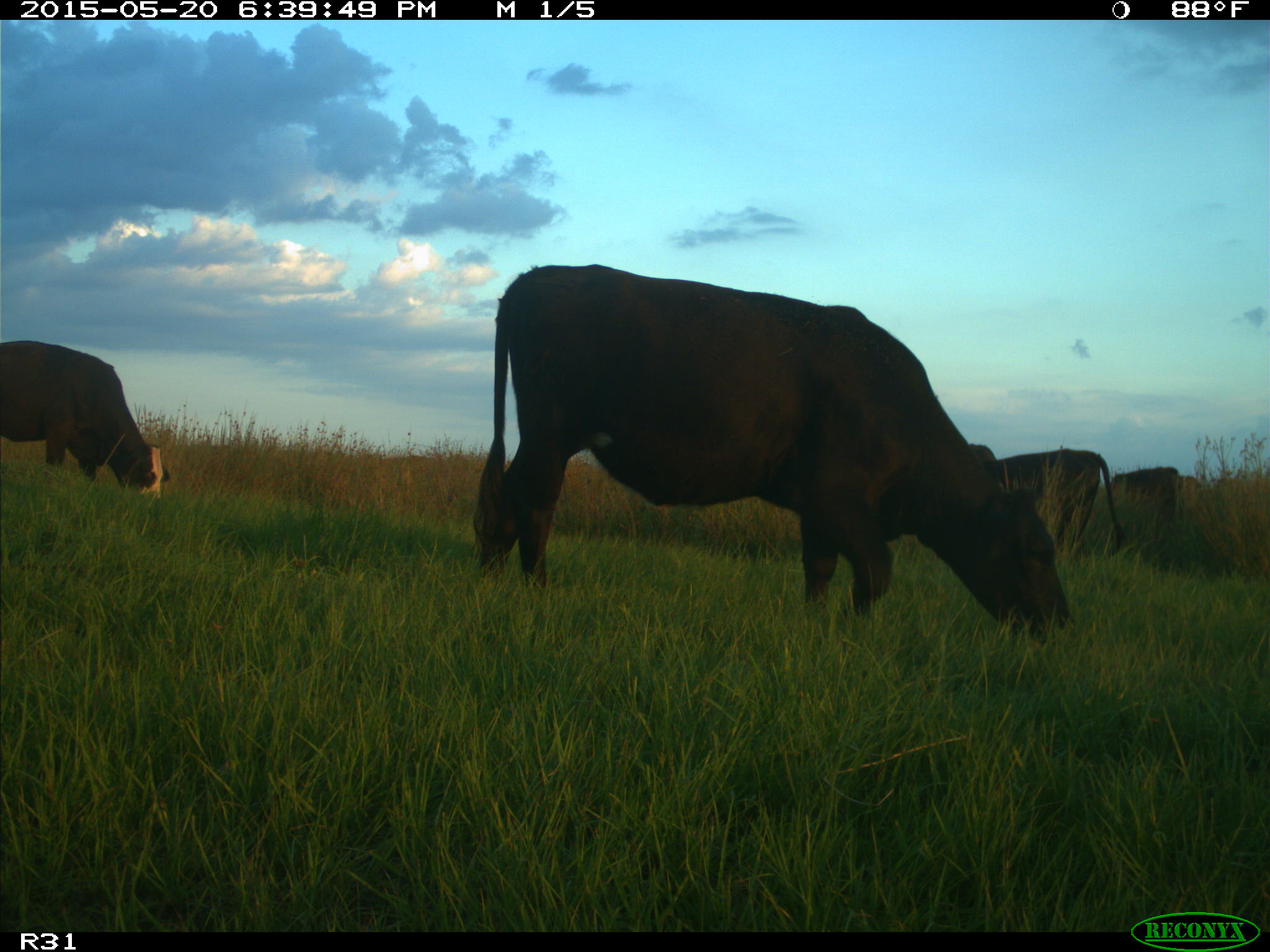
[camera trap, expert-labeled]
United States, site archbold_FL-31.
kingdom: Animalia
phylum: Chordata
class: Mammalia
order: Artiodactyla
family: Bovidae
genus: Bos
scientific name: Bos taurus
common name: domestic cow